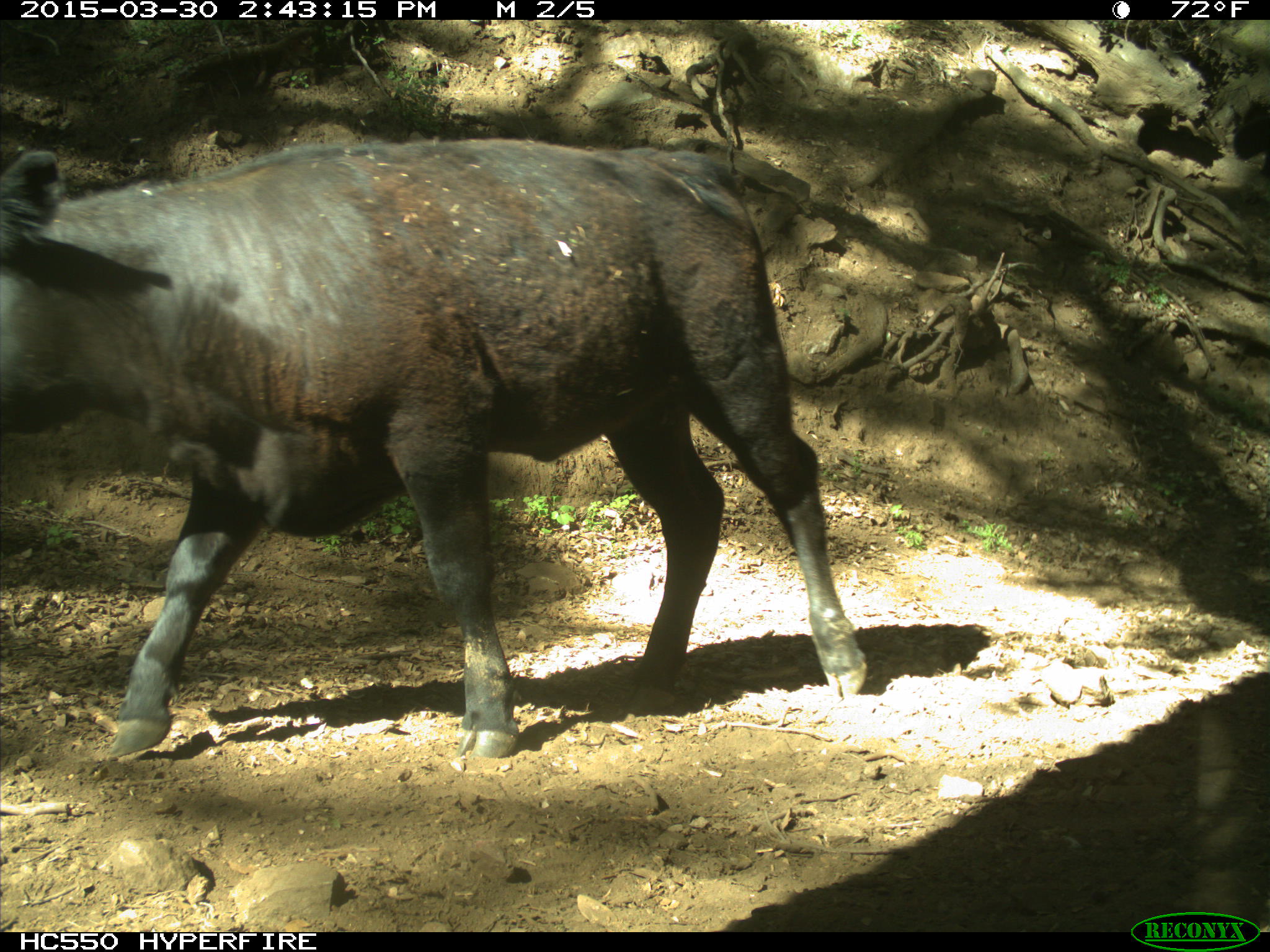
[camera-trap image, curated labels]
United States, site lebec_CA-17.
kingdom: Animalia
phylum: Chordata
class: Mammalia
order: Artiodactyla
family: Bovidae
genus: Bos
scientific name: Bos taurus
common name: domestic cow